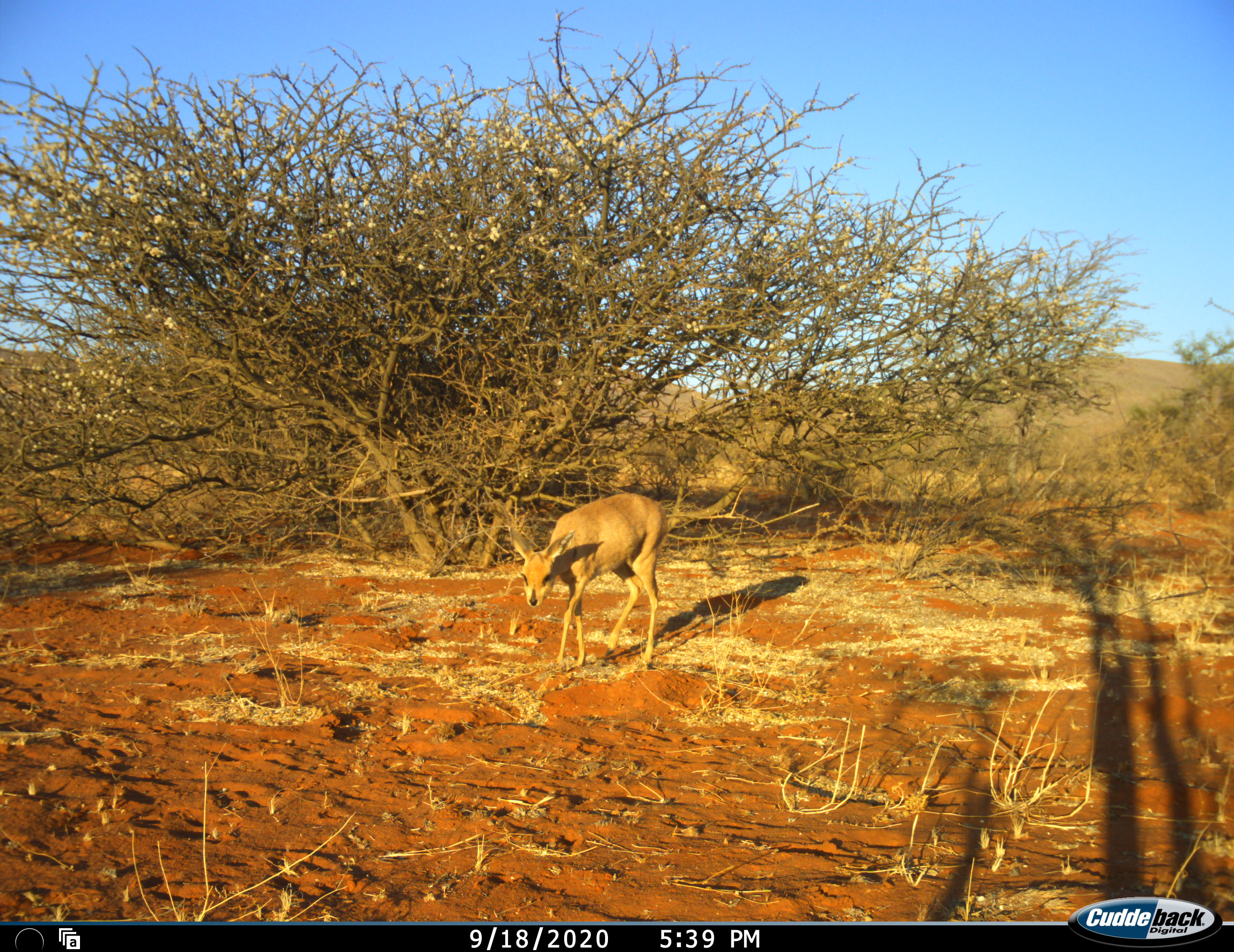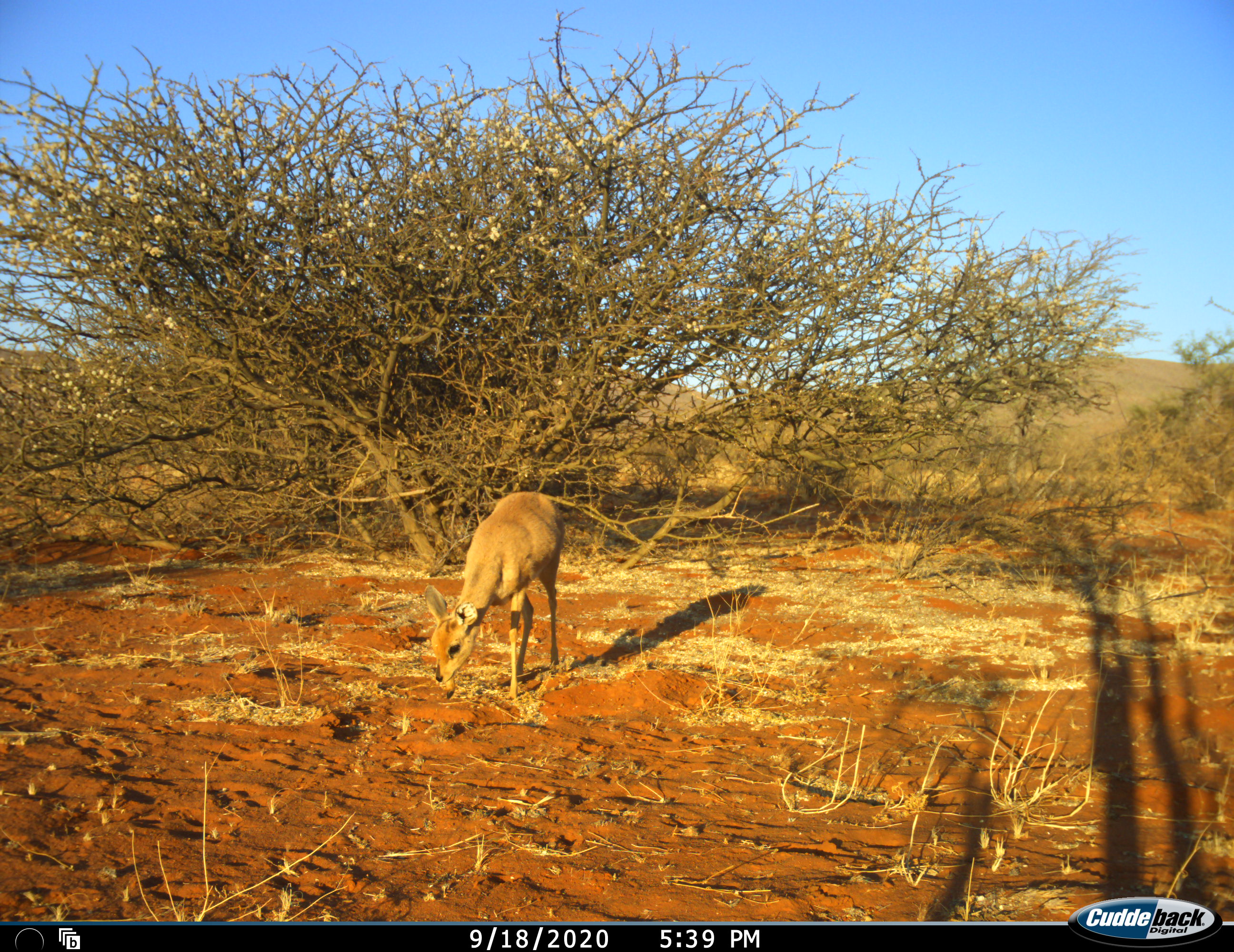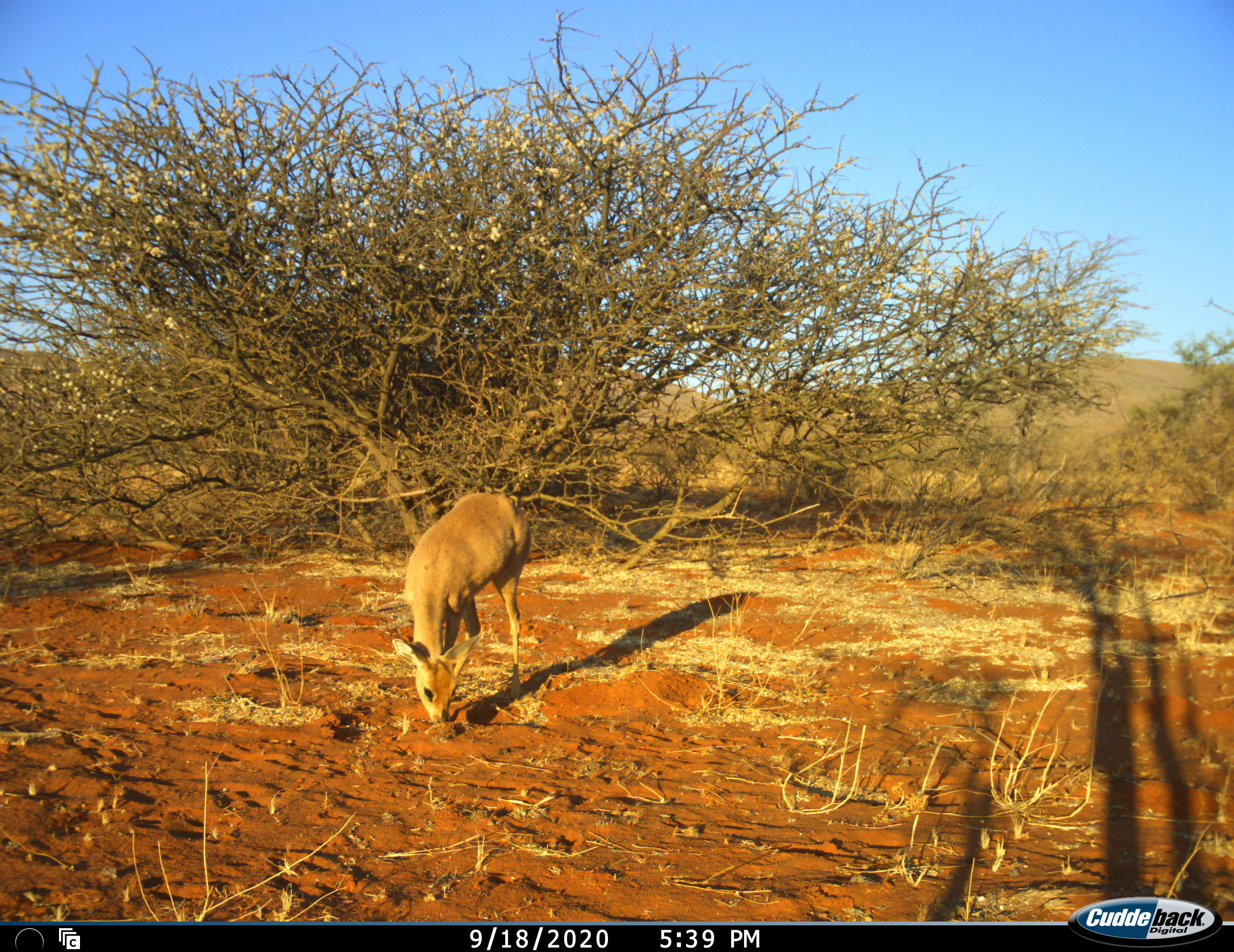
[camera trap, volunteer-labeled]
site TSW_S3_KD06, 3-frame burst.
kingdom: Animalia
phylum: Chordata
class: Mammalia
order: Artiodactyla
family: Bovidae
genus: Raphicerus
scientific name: Raphicerus campestris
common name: steenbok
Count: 1.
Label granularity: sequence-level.